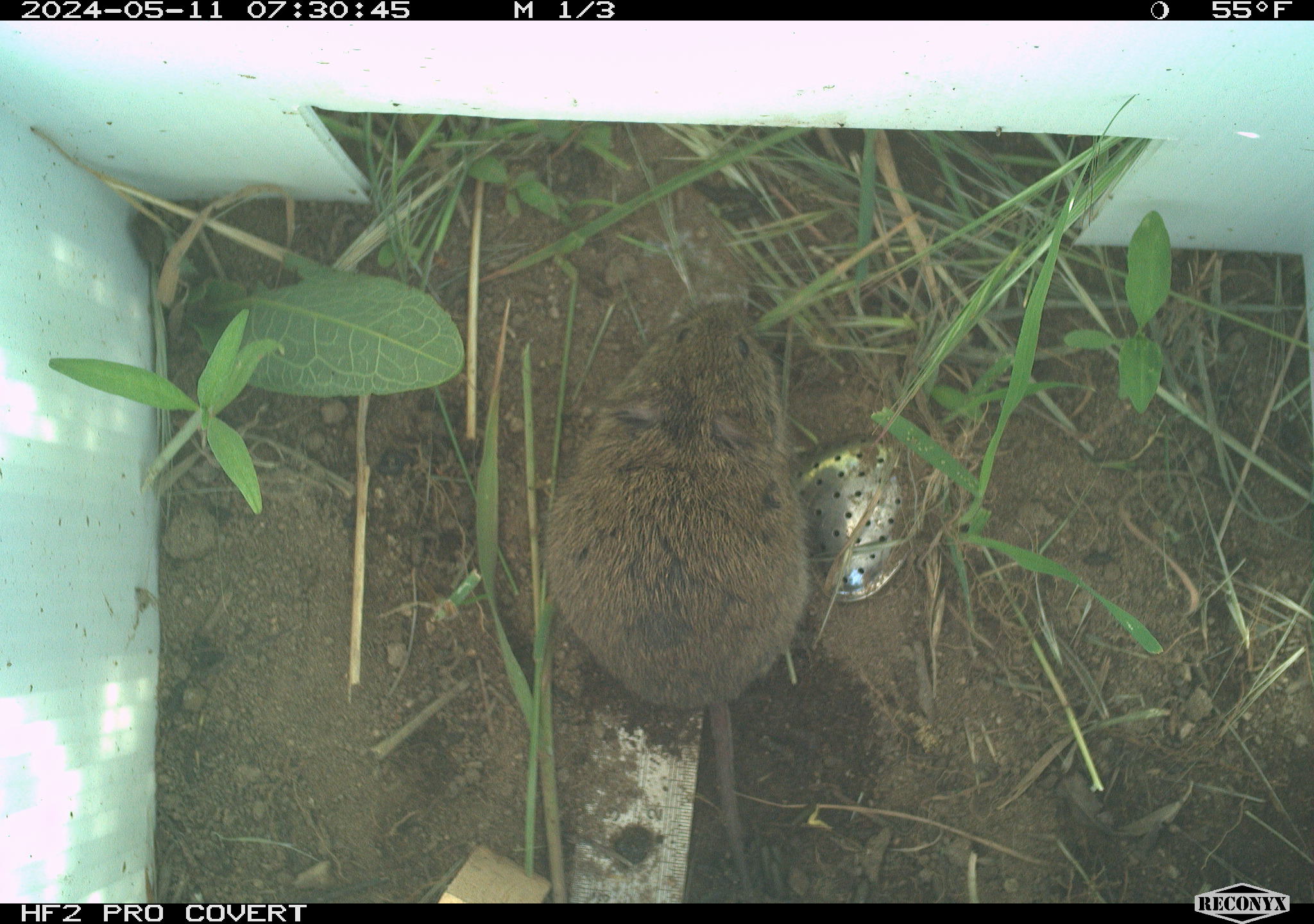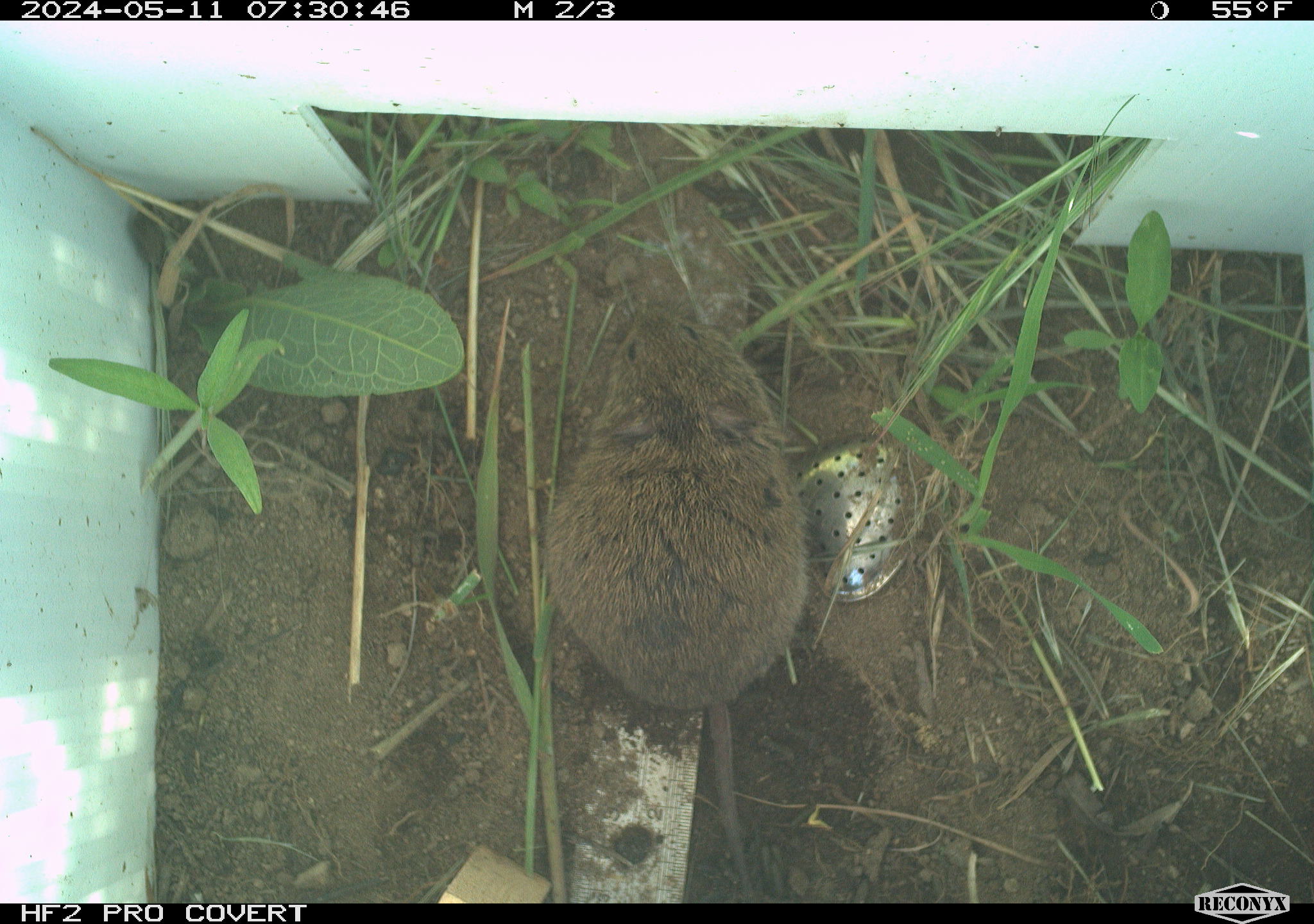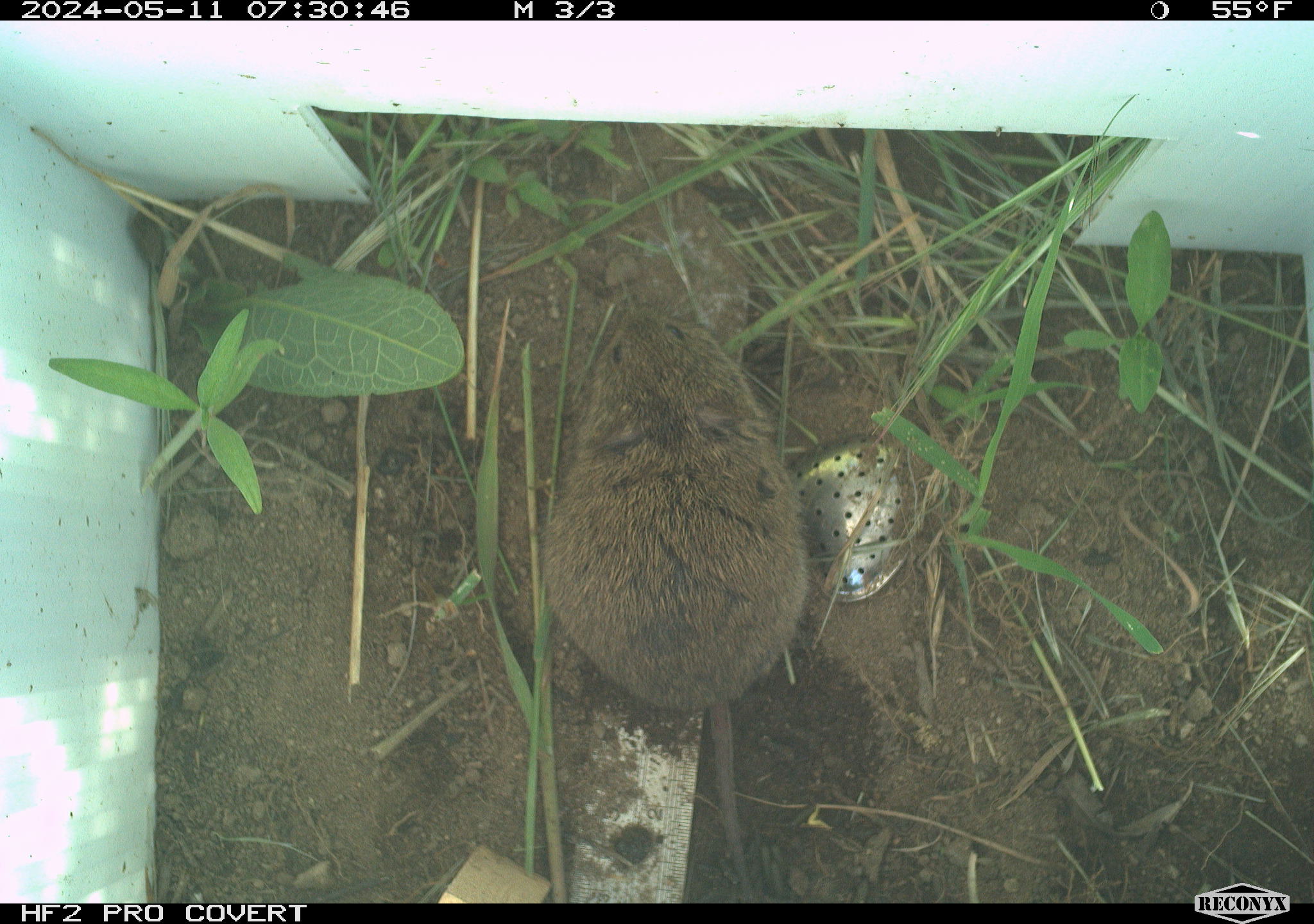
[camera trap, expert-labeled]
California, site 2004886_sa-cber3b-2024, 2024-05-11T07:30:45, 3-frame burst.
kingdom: Animalia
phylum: Chordata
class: Mammalia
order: Rodentia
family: Cricetidae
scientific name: Arvicolinae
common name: voles, lemmings, and muskrats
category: arvicolinae subfamily